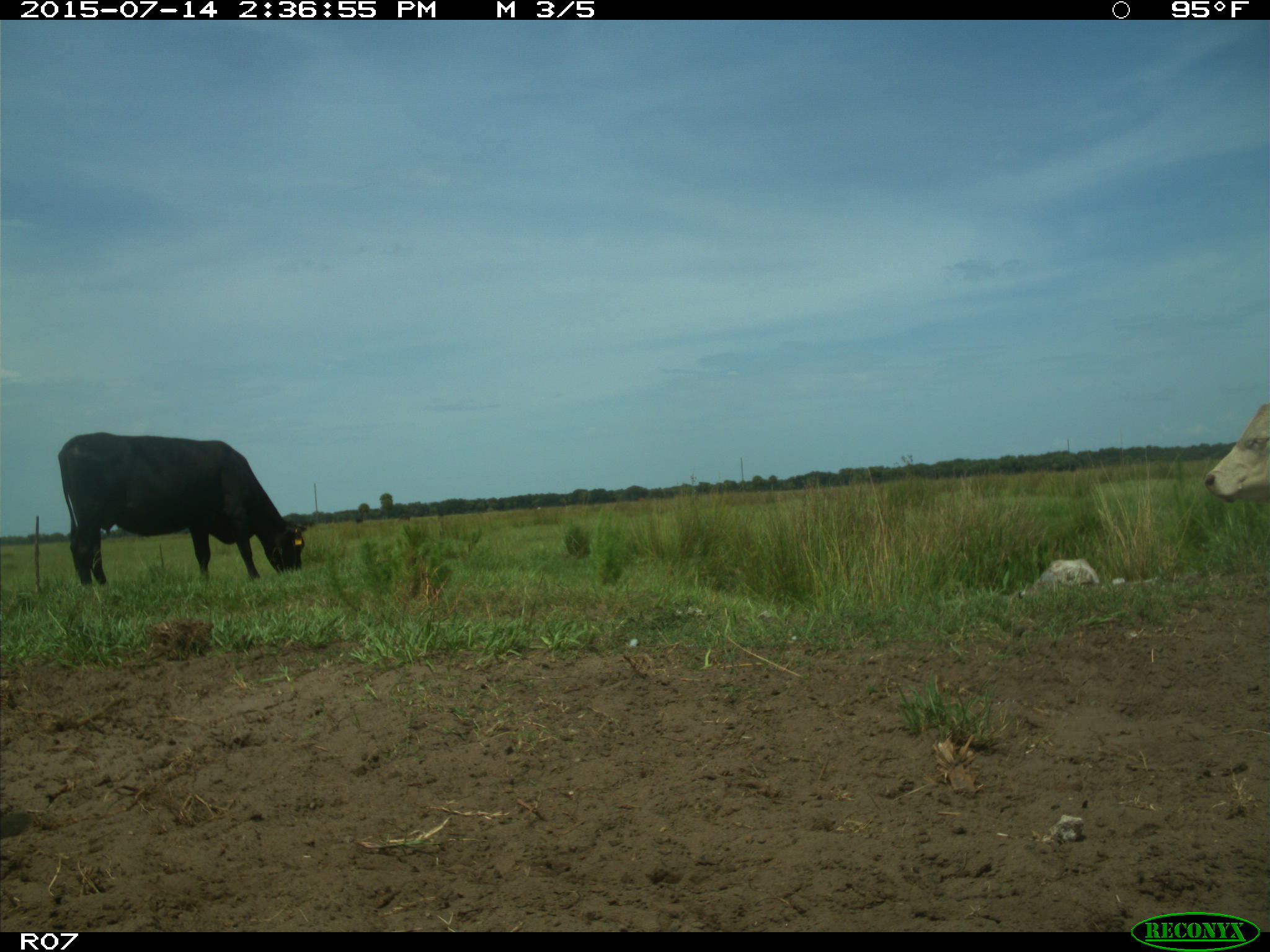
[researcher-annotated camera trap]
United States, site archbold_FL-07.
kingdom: Animalia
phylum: Chordata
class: Mammalia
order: Artiodactyla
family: Bovidae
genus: Bos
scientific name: Bos taurus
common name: domestic cow